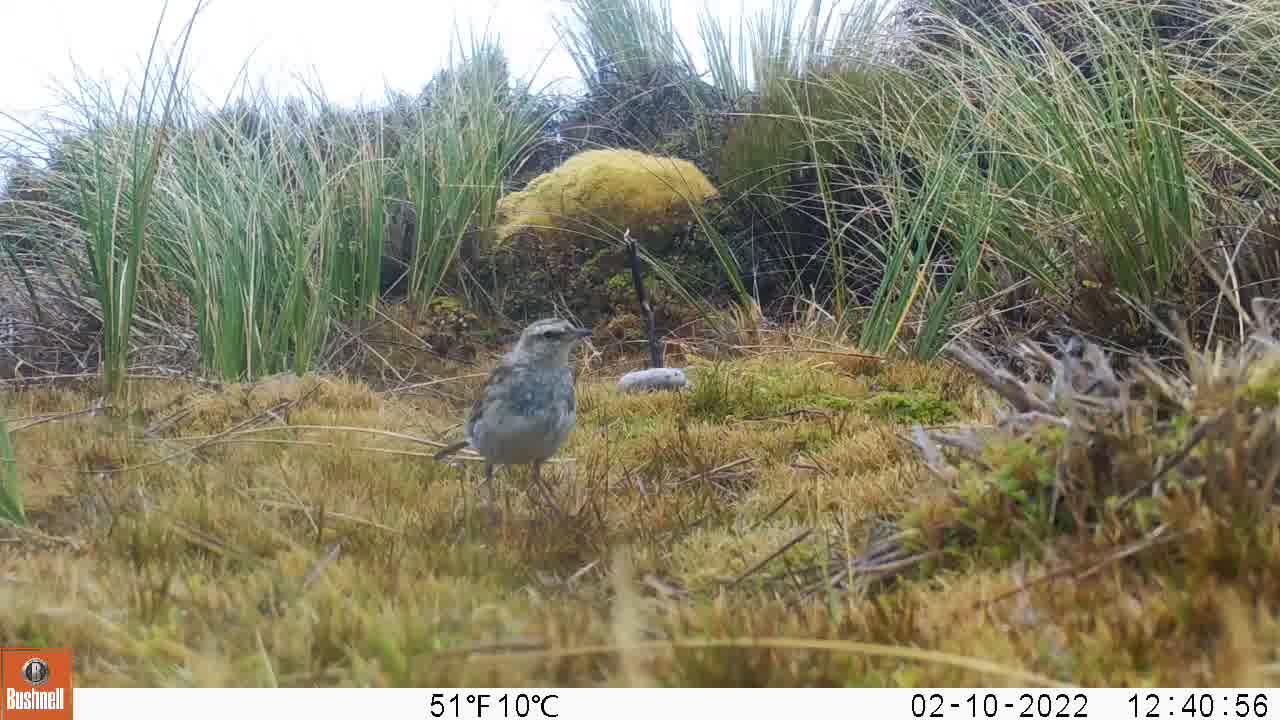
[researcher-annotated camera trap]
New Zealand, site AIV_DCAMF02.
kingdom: Animalia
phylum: Chordata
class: Aves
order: Passeriformes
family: Motacillidae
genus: Anthus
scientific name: Anthus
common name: pipit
Pipit (Anthus).